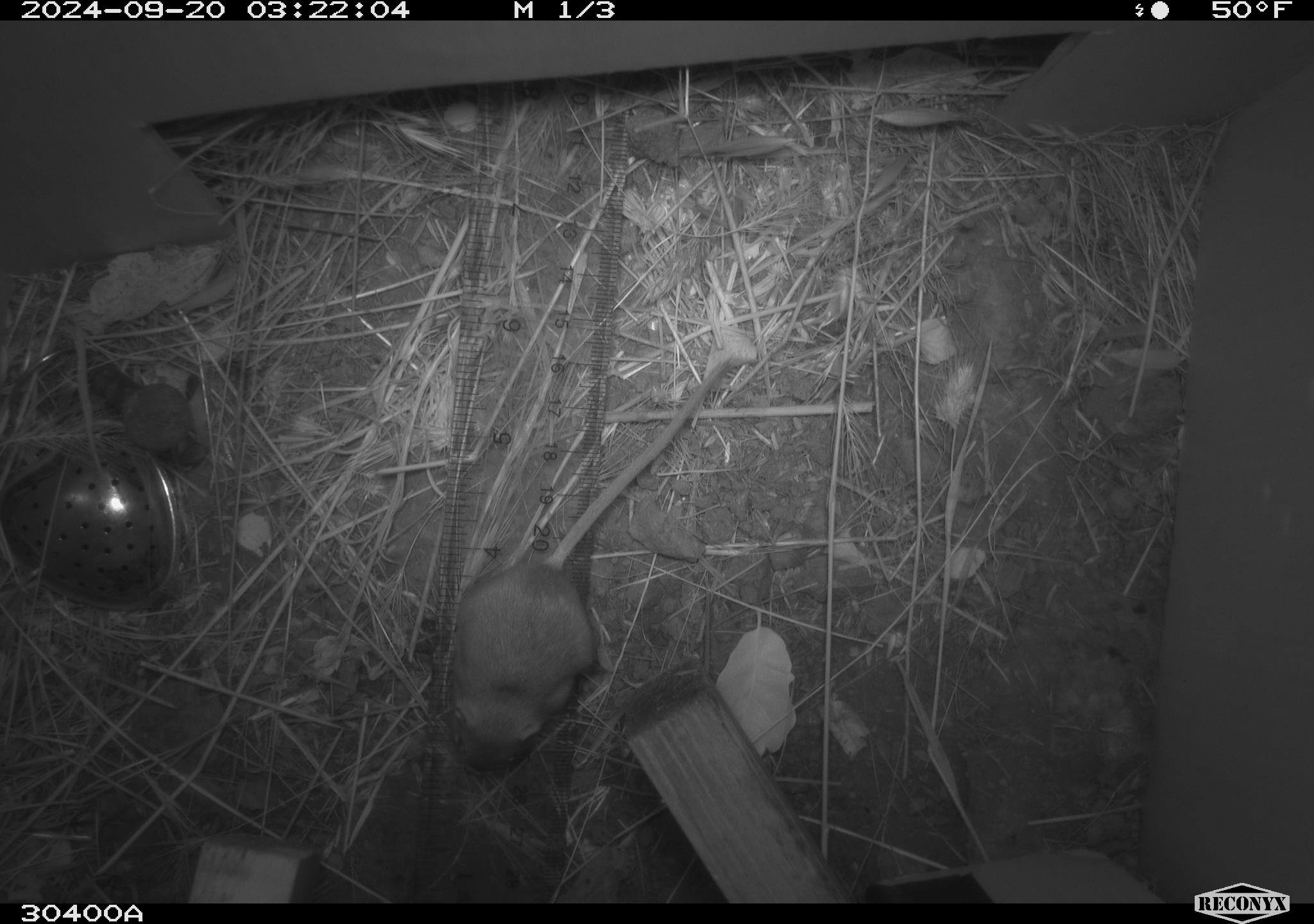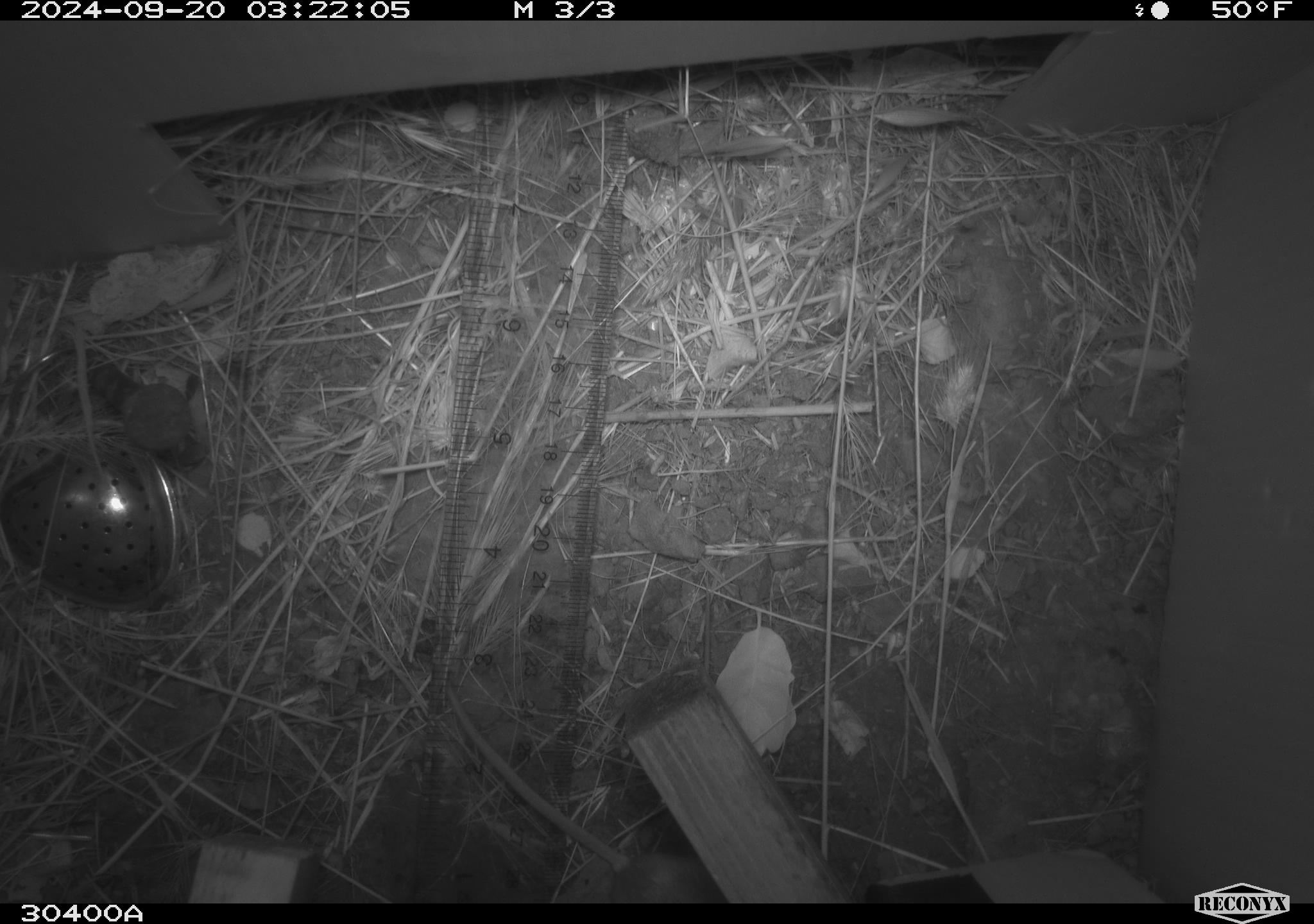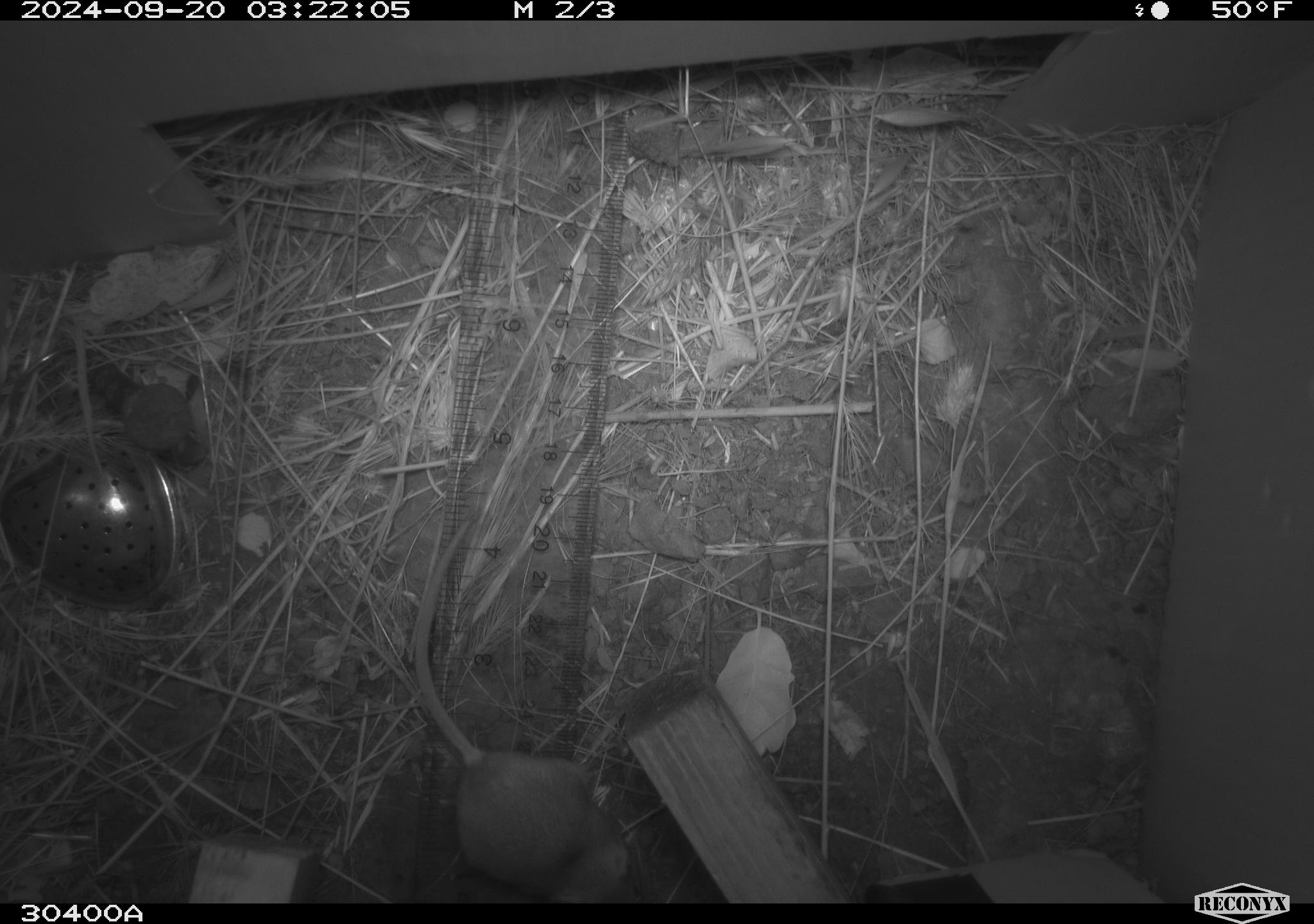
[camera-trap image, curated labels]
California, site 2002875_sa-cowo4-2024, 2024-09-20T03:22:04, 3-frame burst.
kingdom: Animalia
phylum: Chordata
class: Mammalia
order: Rodentia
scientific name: Rodentia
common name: rodent